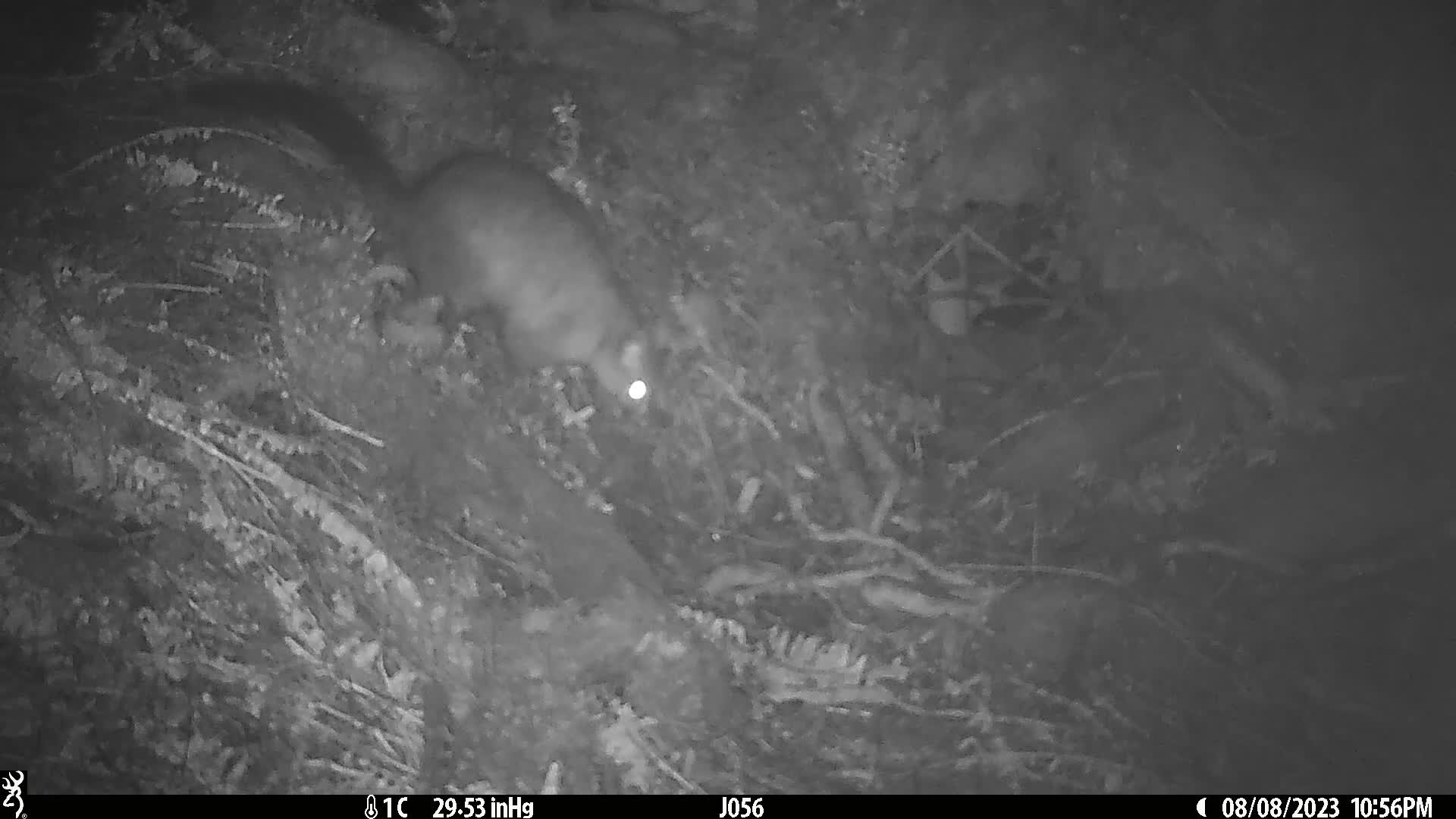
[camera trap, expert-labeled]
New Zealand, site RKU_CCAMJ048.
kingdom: Animalia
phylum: Chordata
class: Mammalia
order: Diprotodontia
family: Phalangeridae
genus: Trichosurus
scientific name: Trichosurus vulpecula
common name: common brushtail possum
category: possum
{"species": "possum (common brushtail possum) (Trichosurus vulpecula)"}